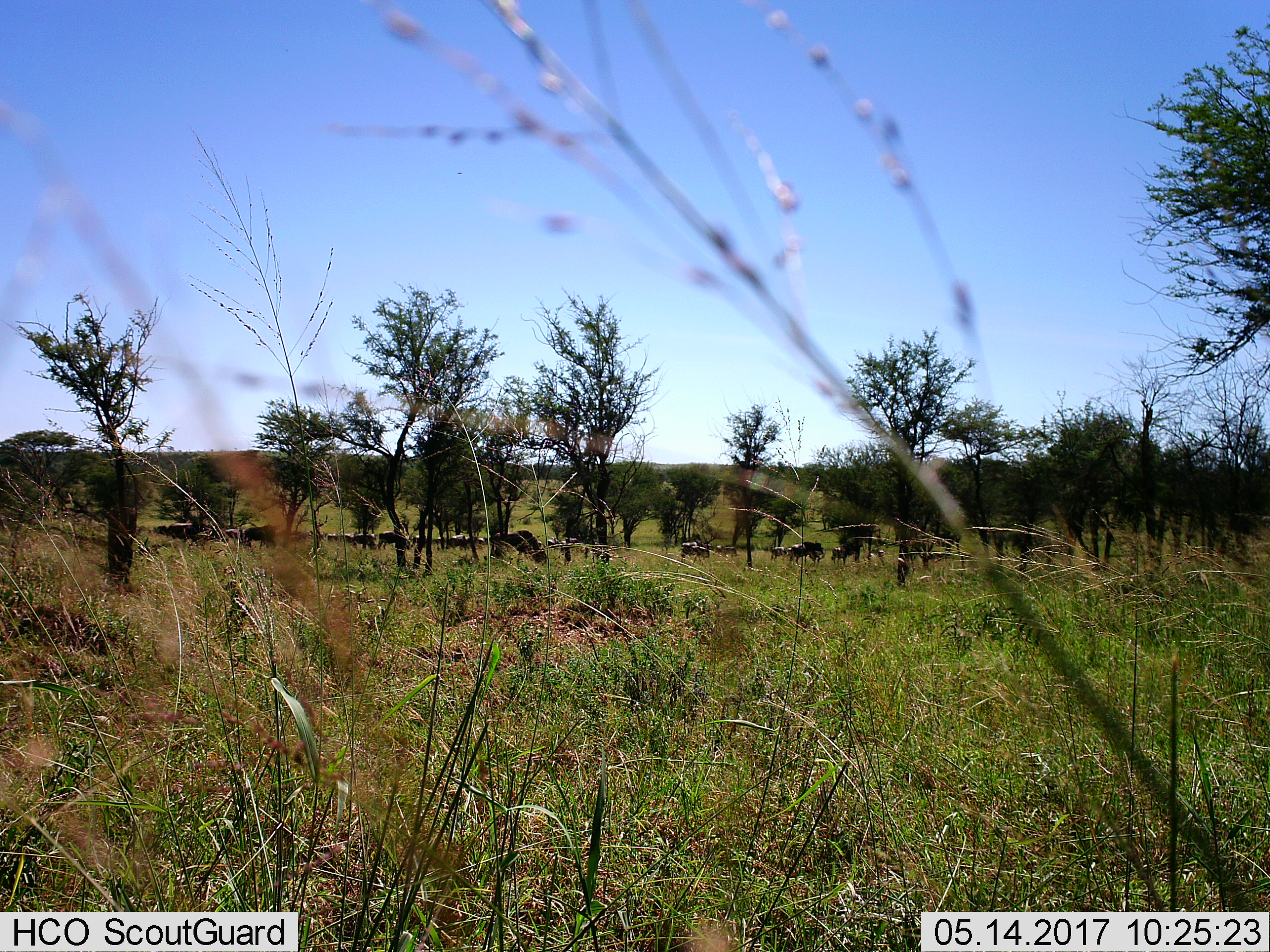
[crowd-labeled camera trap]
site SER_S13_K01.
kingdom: Animalia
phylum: Chordata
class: Mammalia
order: Artiodactyla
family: Bovidae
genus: Connochaetes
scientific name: Connochaetes taurinus taurinus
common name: blue wildebeest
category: wildebeestblue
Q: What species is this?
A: Wildebeestblue (blue wildebeest) (Connochaetes taurinus taurinus).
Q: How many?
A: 11-50.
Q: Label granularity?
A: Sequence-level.